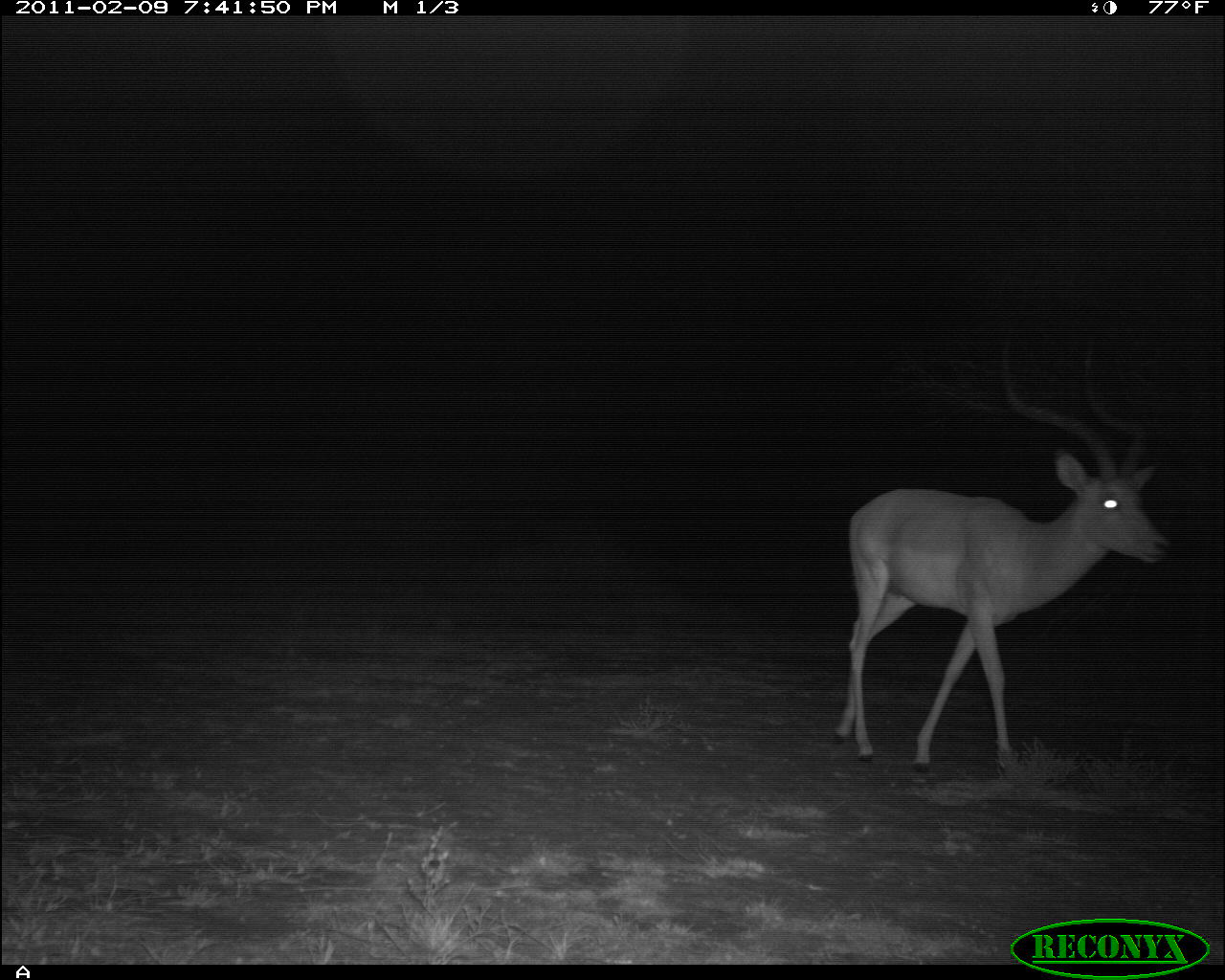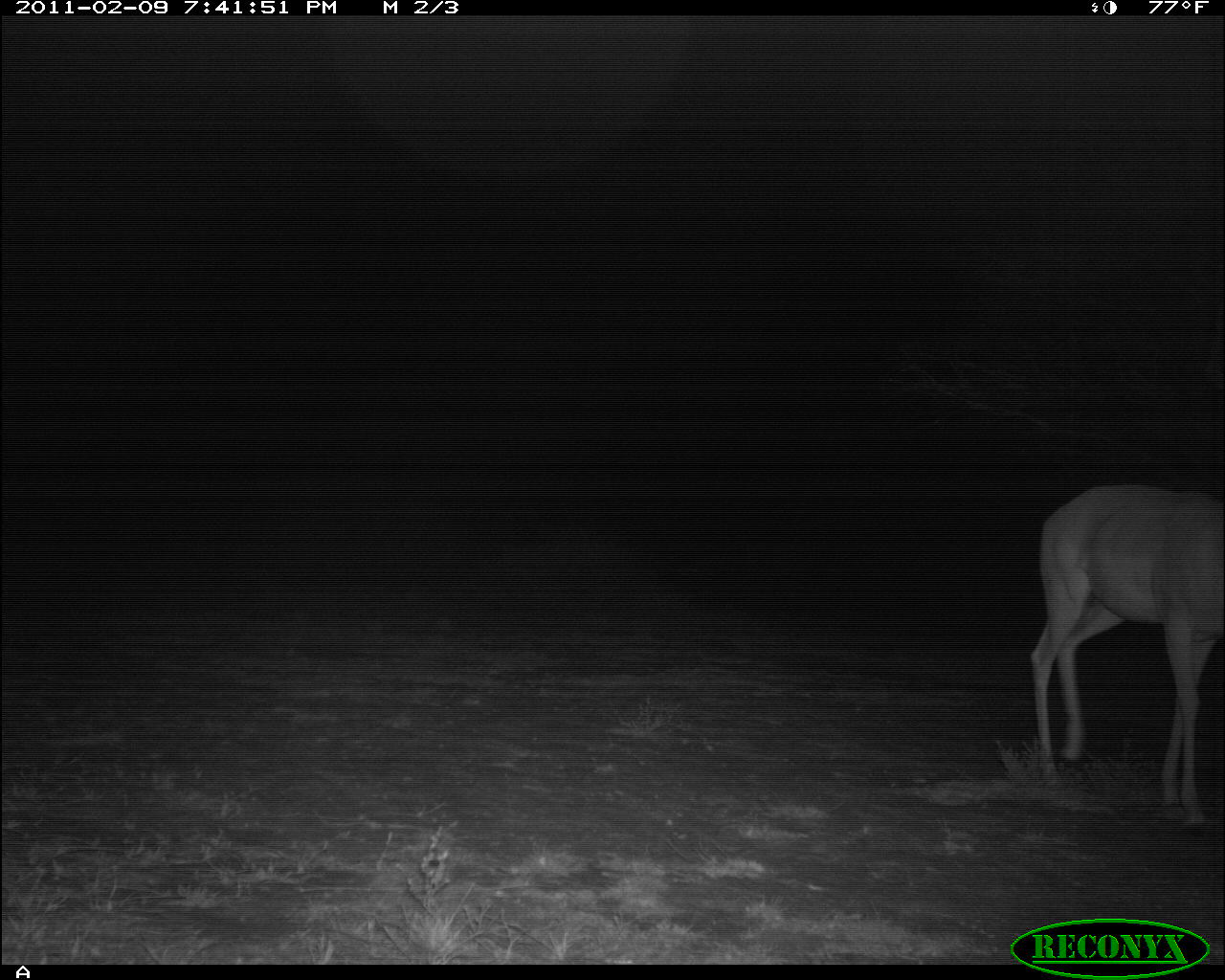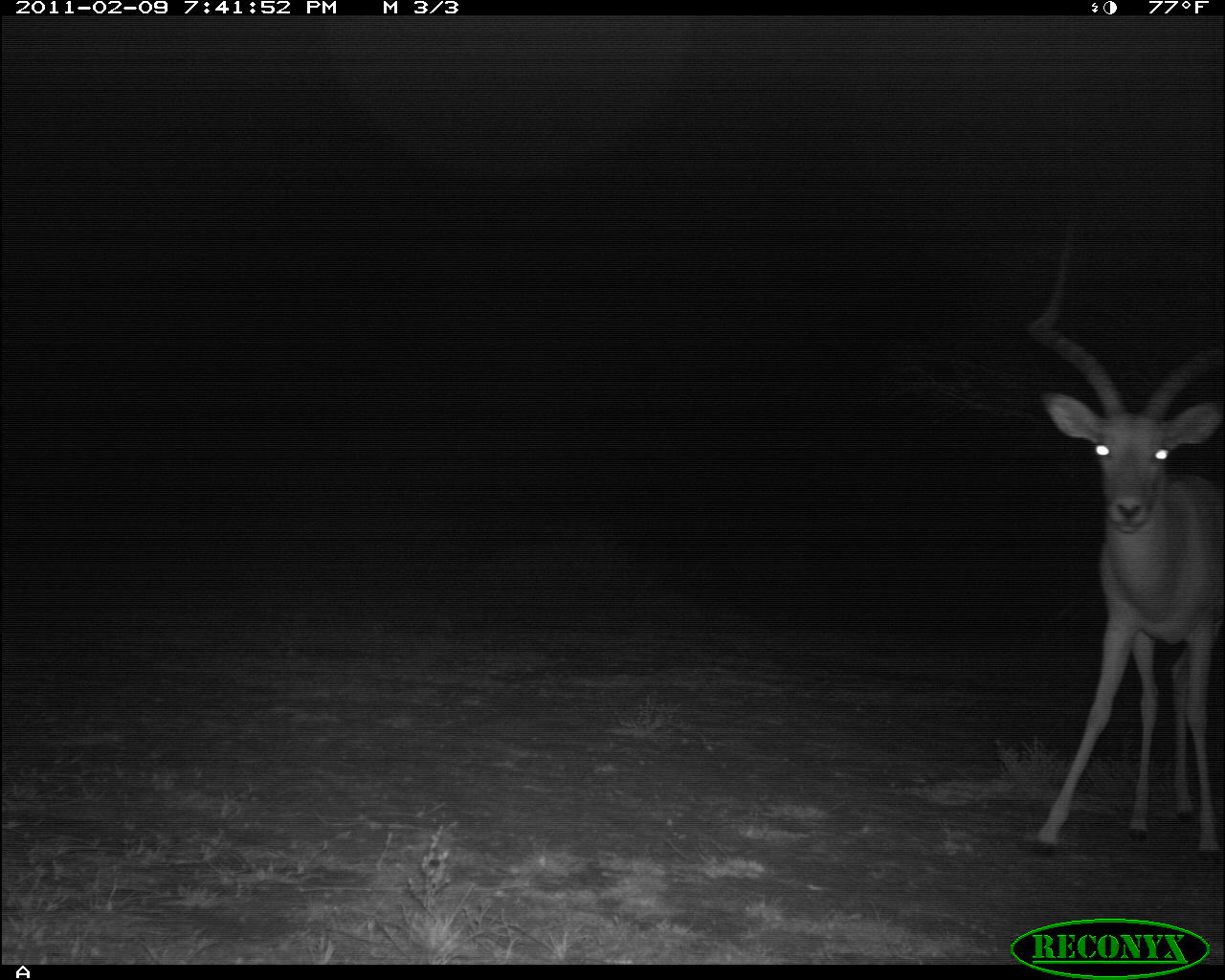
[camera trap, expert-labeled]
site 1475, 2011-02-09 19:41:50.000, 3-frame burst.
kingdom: Animalia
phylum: Chordata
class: Mammalia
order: Artiodactyla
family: Bovidae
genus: Aepyceros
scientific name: Aepyceros melampus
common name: impala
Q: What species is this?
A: Aepyceros melampus (impala).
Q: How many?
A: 1.